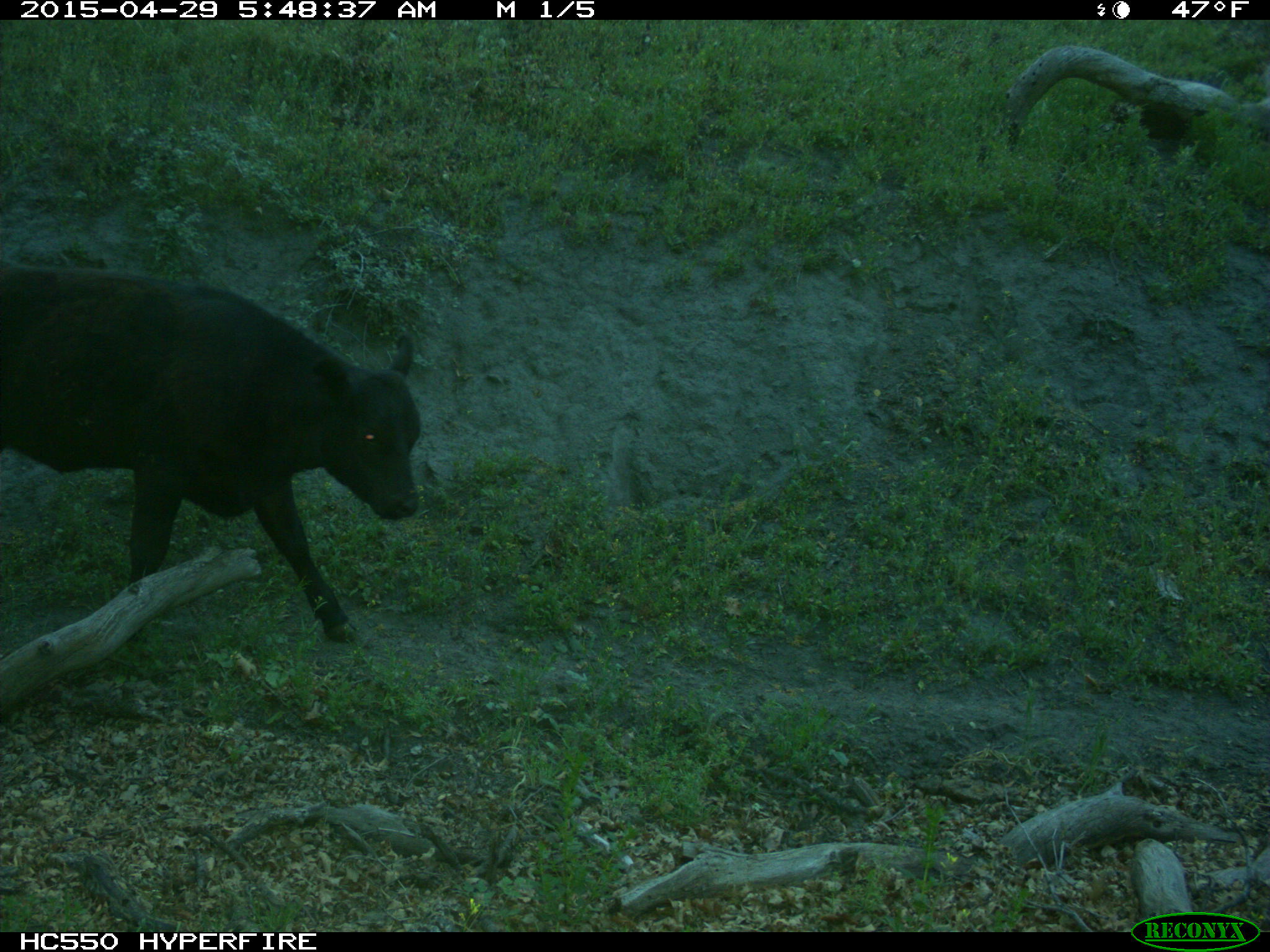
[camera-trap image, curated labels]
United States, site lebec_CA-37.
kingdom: Animalia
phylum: Chordata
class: Mammalia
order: Artiodactyla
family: Bovidae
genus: Bos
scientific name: Bos taurus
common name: domestic cow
Bos taurus (domestic cow).